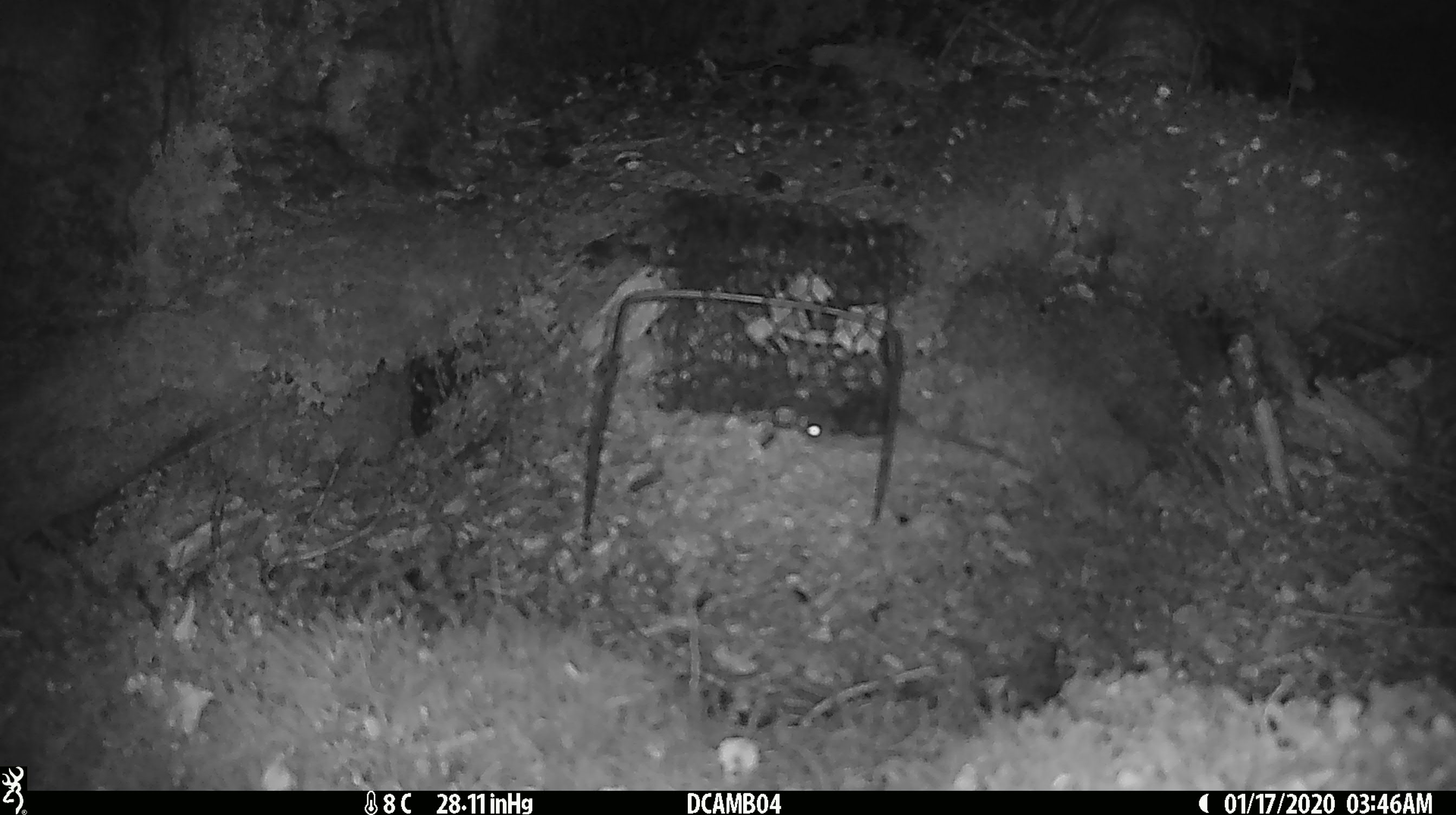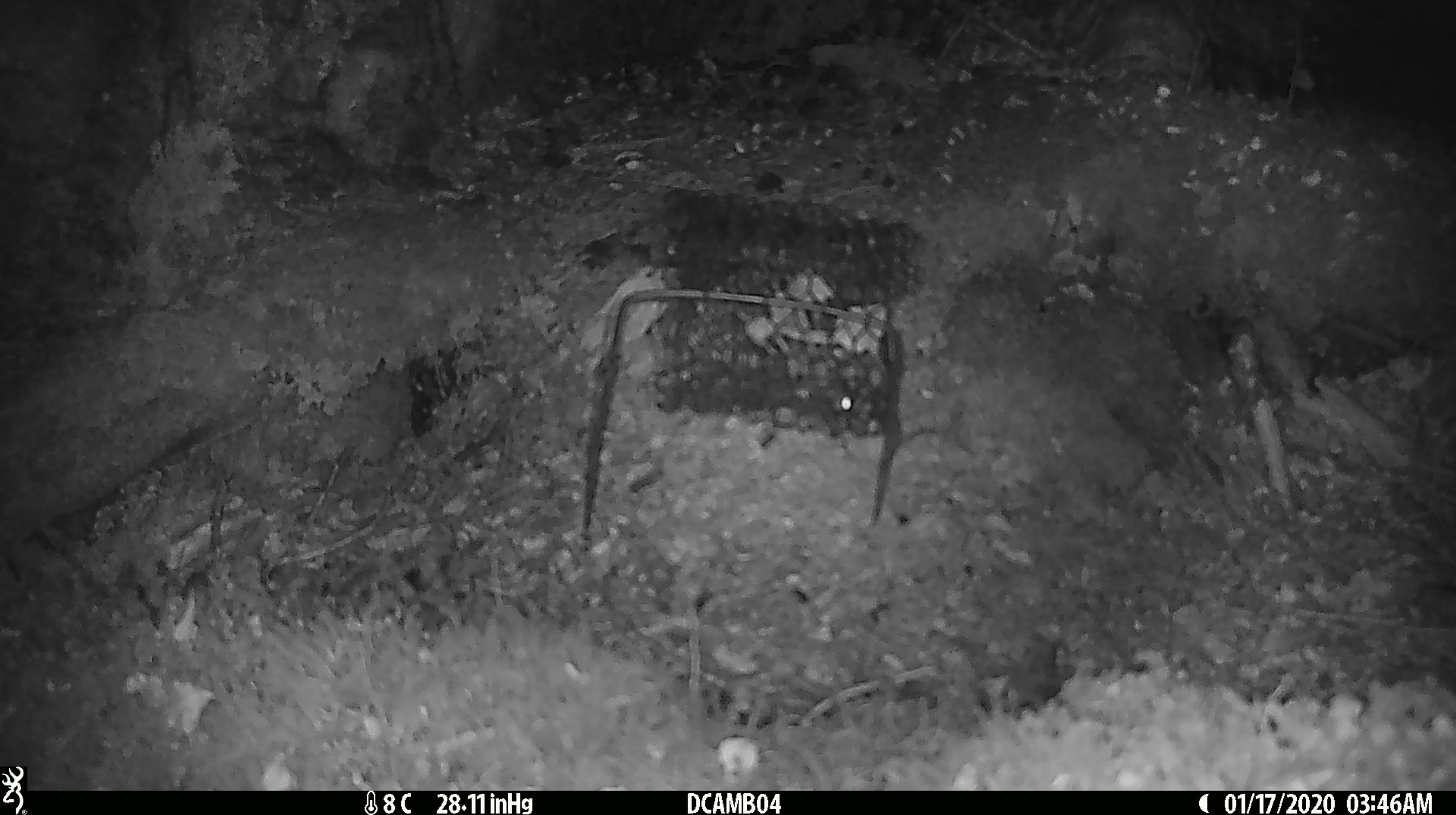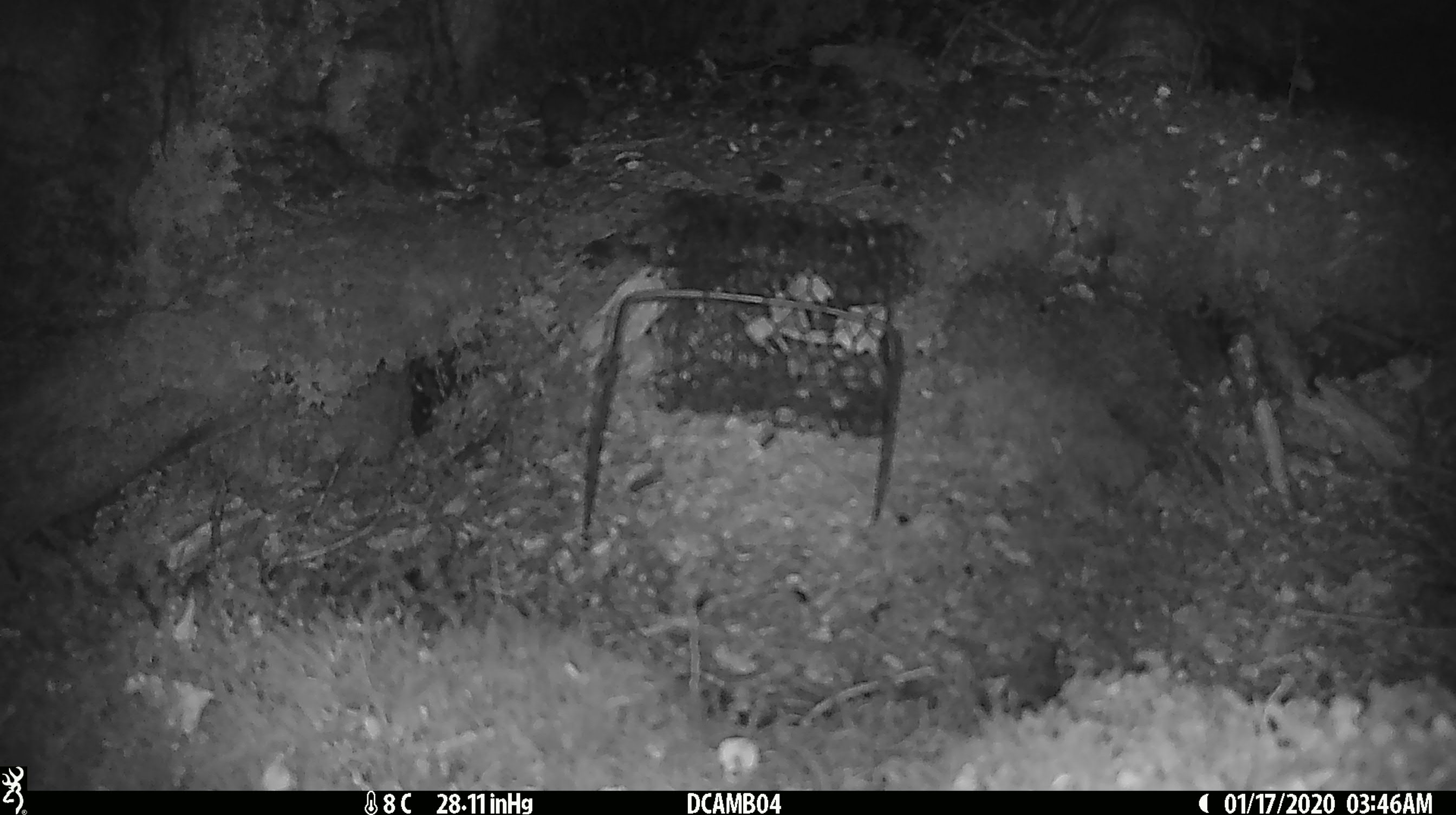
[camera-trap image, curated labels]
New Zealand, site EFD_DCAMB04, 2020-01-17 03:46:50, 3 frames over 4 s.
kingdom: Animalia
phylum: Chordata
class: Mammalia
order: Rodentia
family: Muridae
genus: Mus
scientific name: Mus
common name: mouse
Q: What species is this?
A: Mouse (Mus).